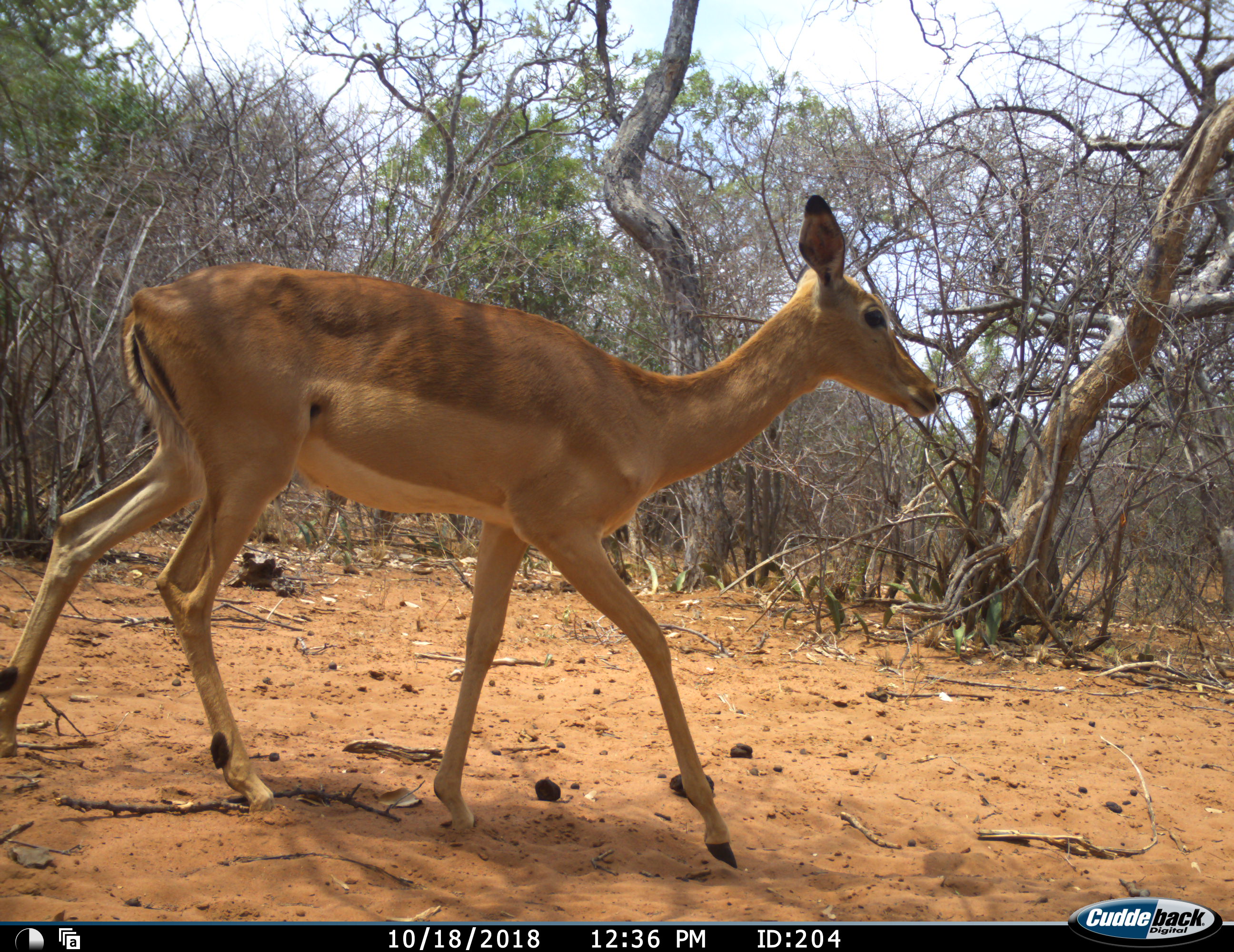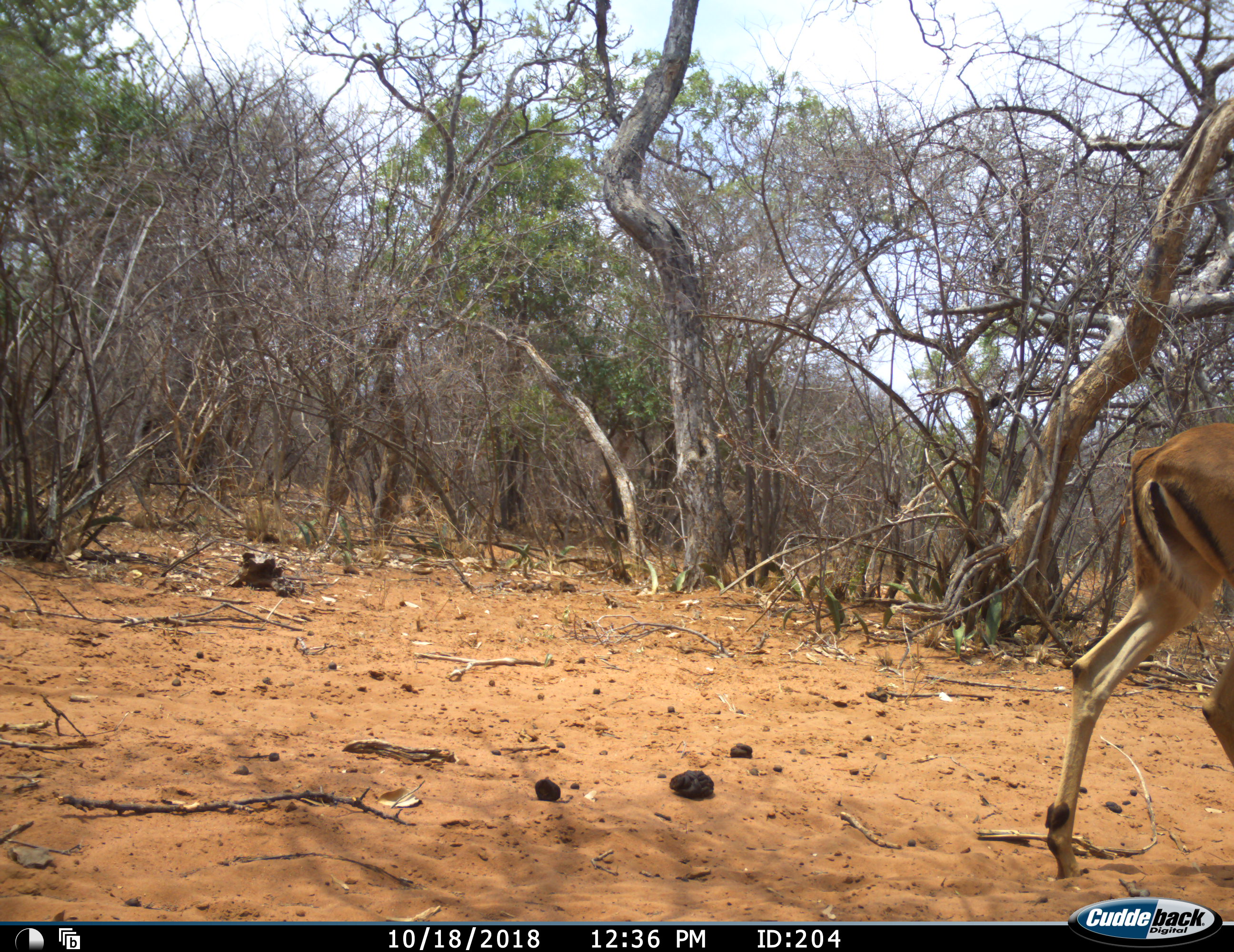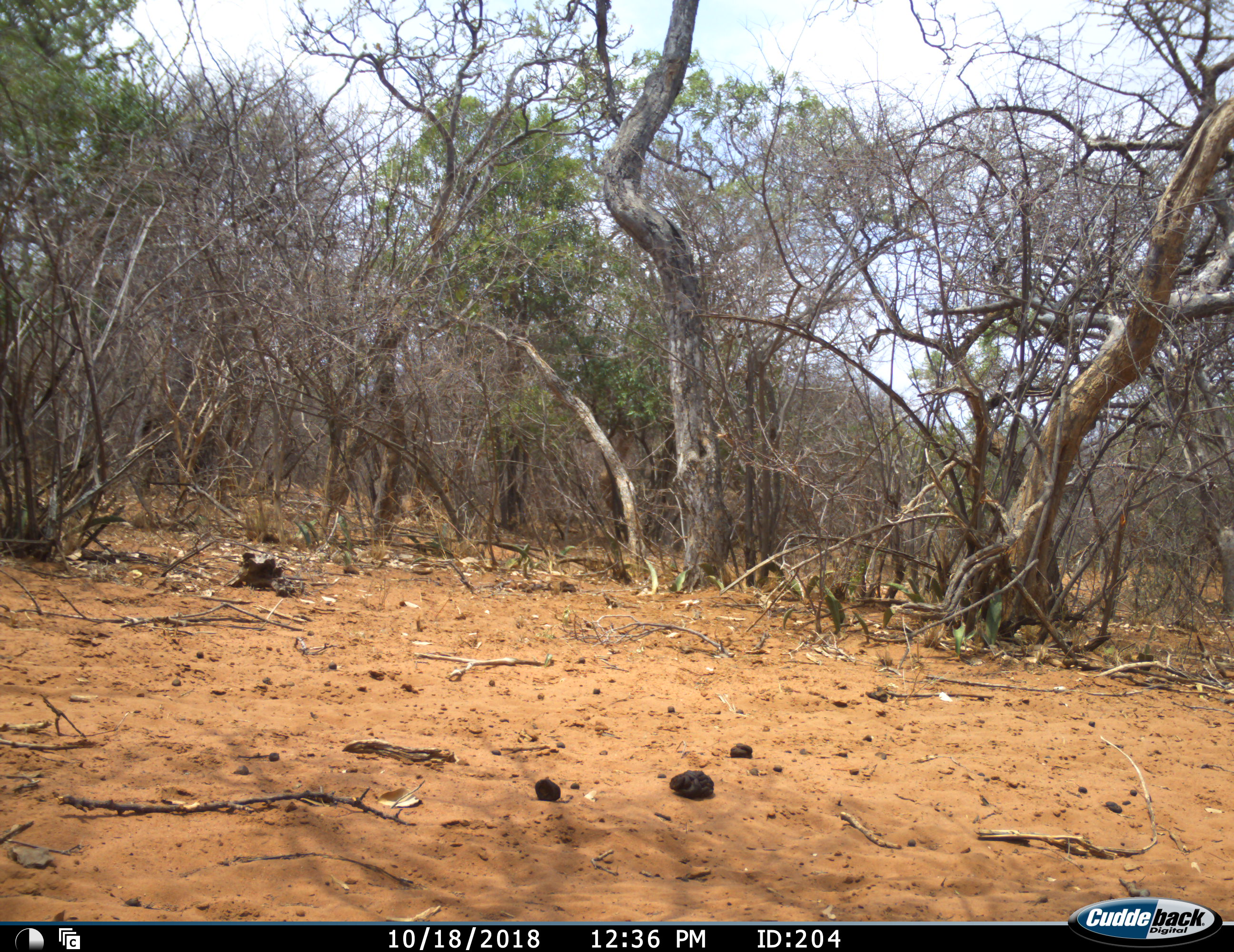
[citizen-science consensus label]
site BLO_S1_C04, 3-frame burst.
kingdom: Animalia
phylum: Chordata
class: Mammalia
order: Artiodactyla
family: Bovidae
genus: Aepyceros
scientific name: Aepyceros melampus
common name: impala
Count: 1.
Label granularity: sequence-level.